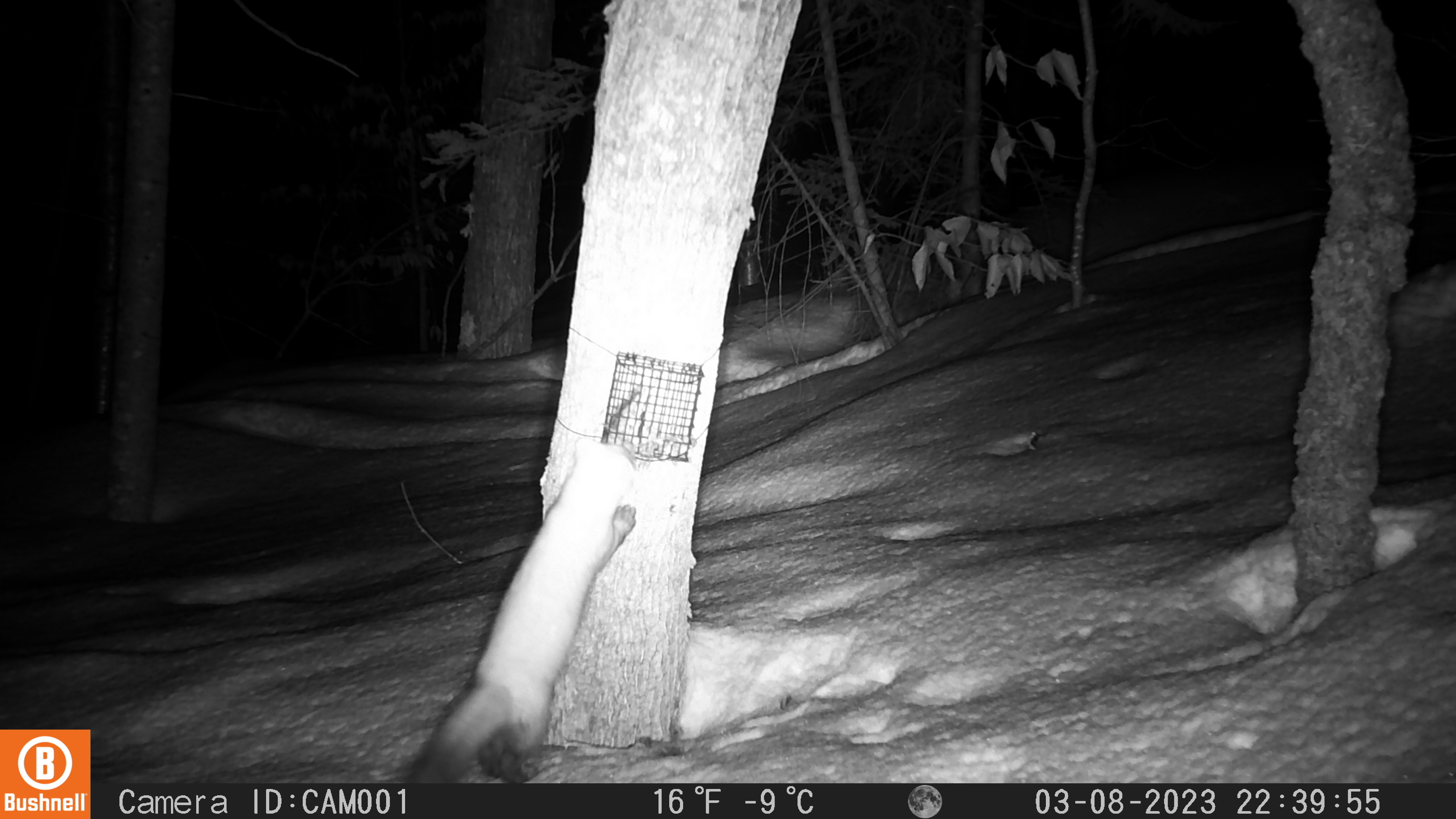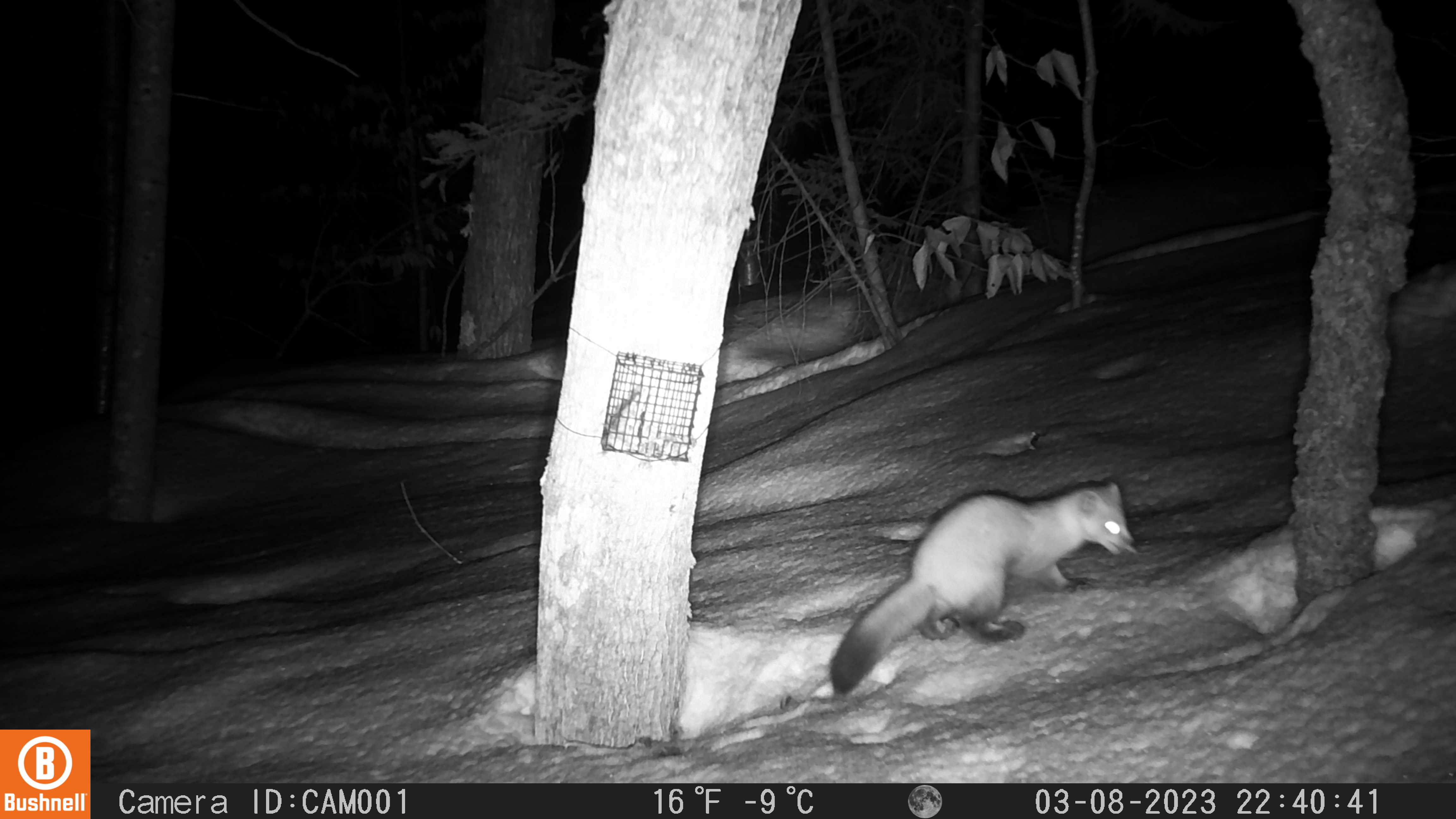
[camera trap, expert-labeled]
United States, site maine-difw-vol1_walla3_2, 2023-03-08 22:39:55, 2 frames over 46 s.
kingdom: Animalia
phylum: Chordata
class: Mammalia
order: Carnivora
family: Mustelidae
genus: Martes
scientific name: Martes americana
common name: american marten